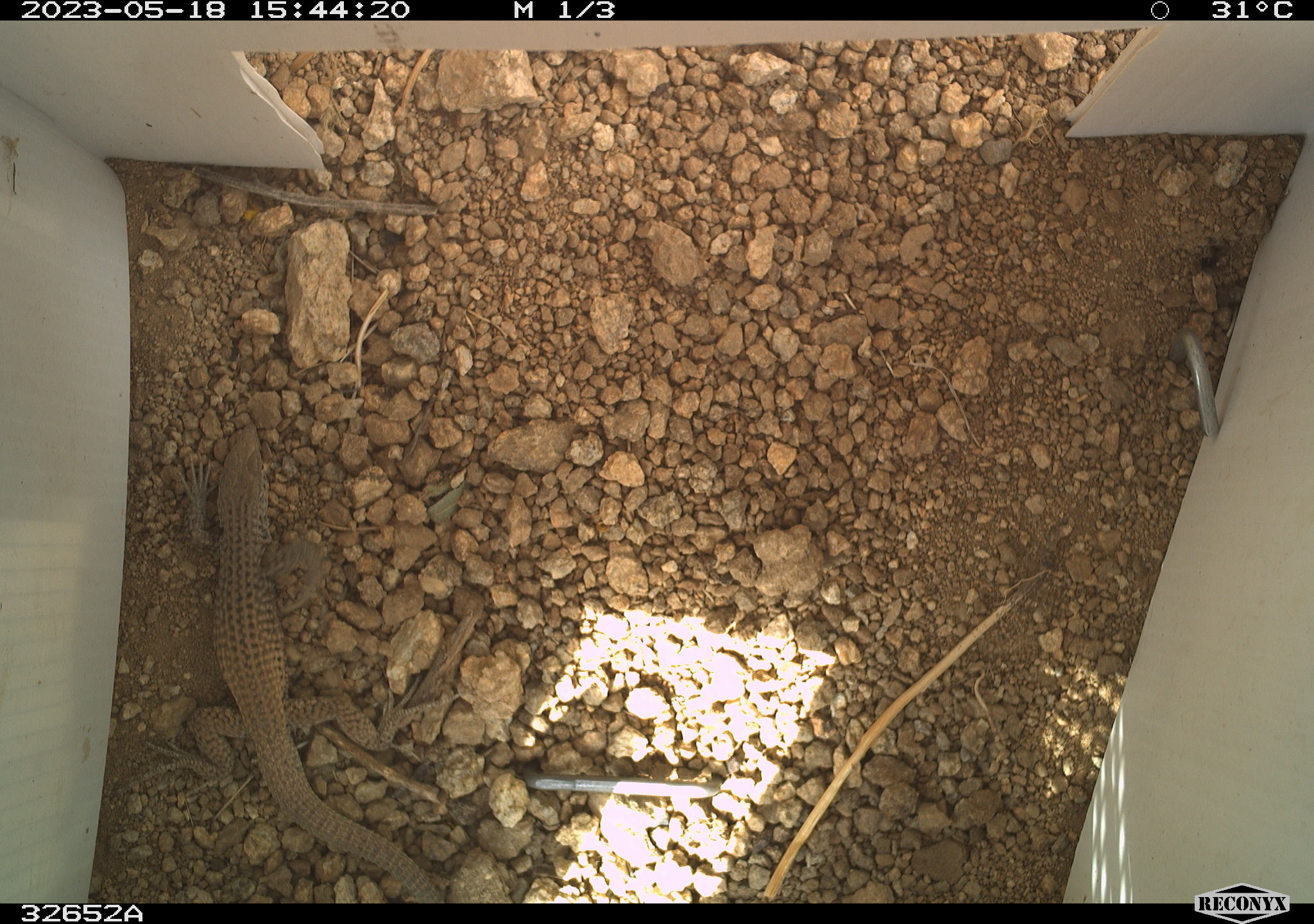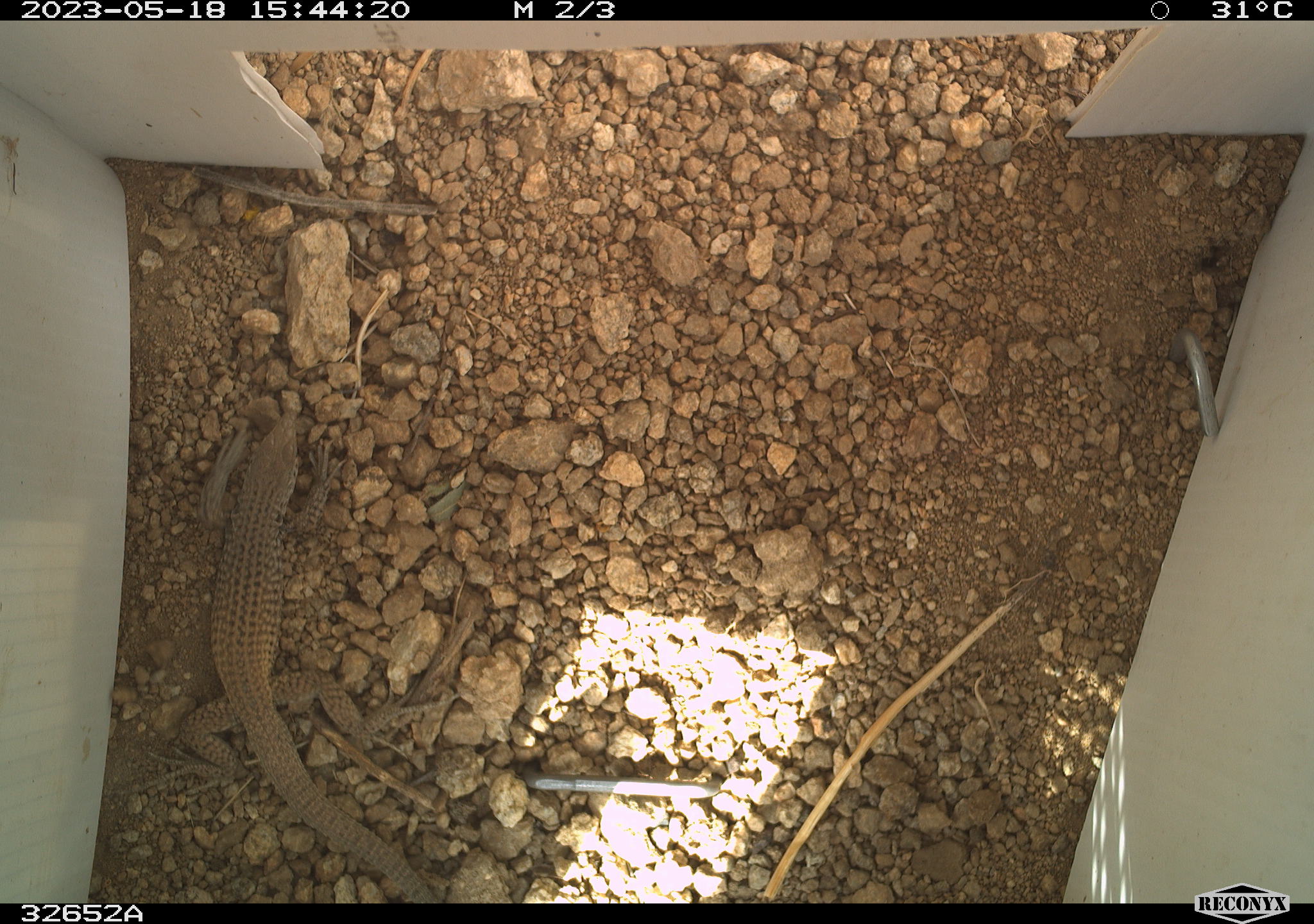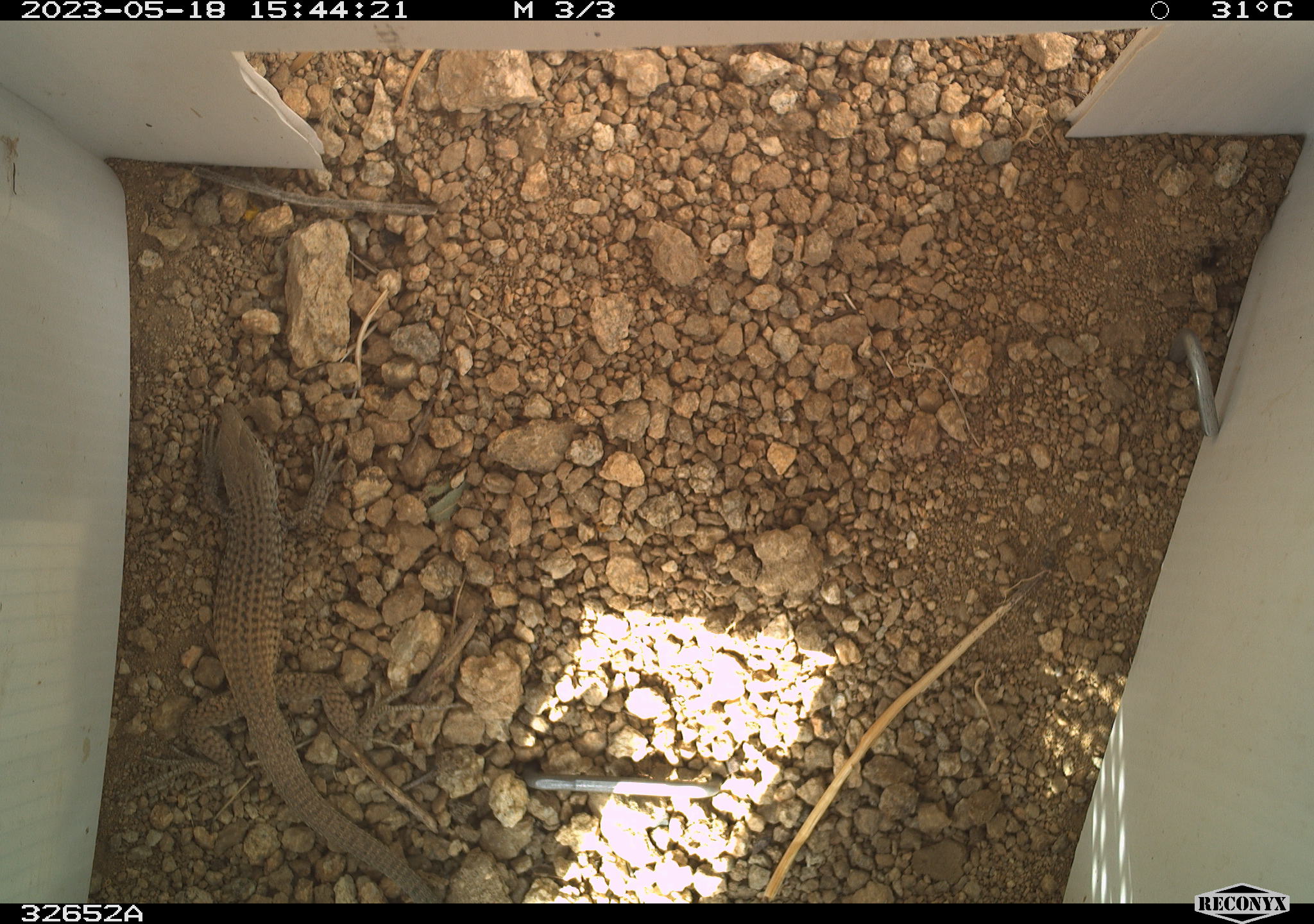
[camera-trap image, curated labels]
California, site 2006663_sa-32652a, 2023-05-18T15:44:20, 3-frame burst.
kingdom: Animalia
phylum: Chordata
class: Reptilia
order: Squamata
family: Teiidae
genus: Aspidoscelis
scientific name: Aspidoscelis tigris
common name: western whiptail